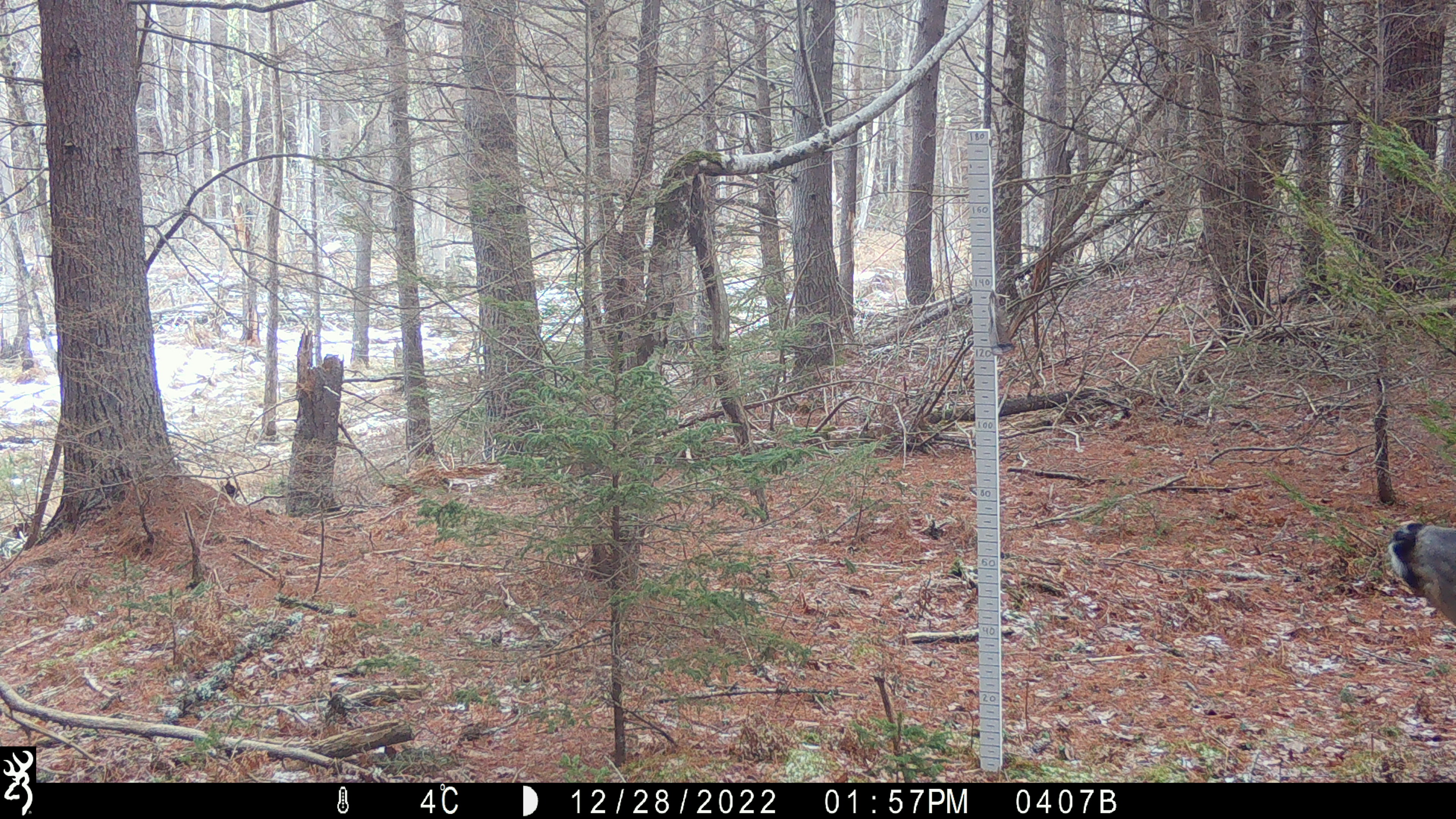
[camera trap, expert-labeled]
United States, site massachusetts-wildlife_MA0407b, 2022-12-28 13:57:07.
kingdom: Animalia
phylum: Chordata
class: Mammalia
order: Artiodactyla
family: Cervidae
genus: Odocoileus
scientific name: Odocoileus virginianus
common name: white-tailed deer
White-tailed deer (Odocoileus virginianus).